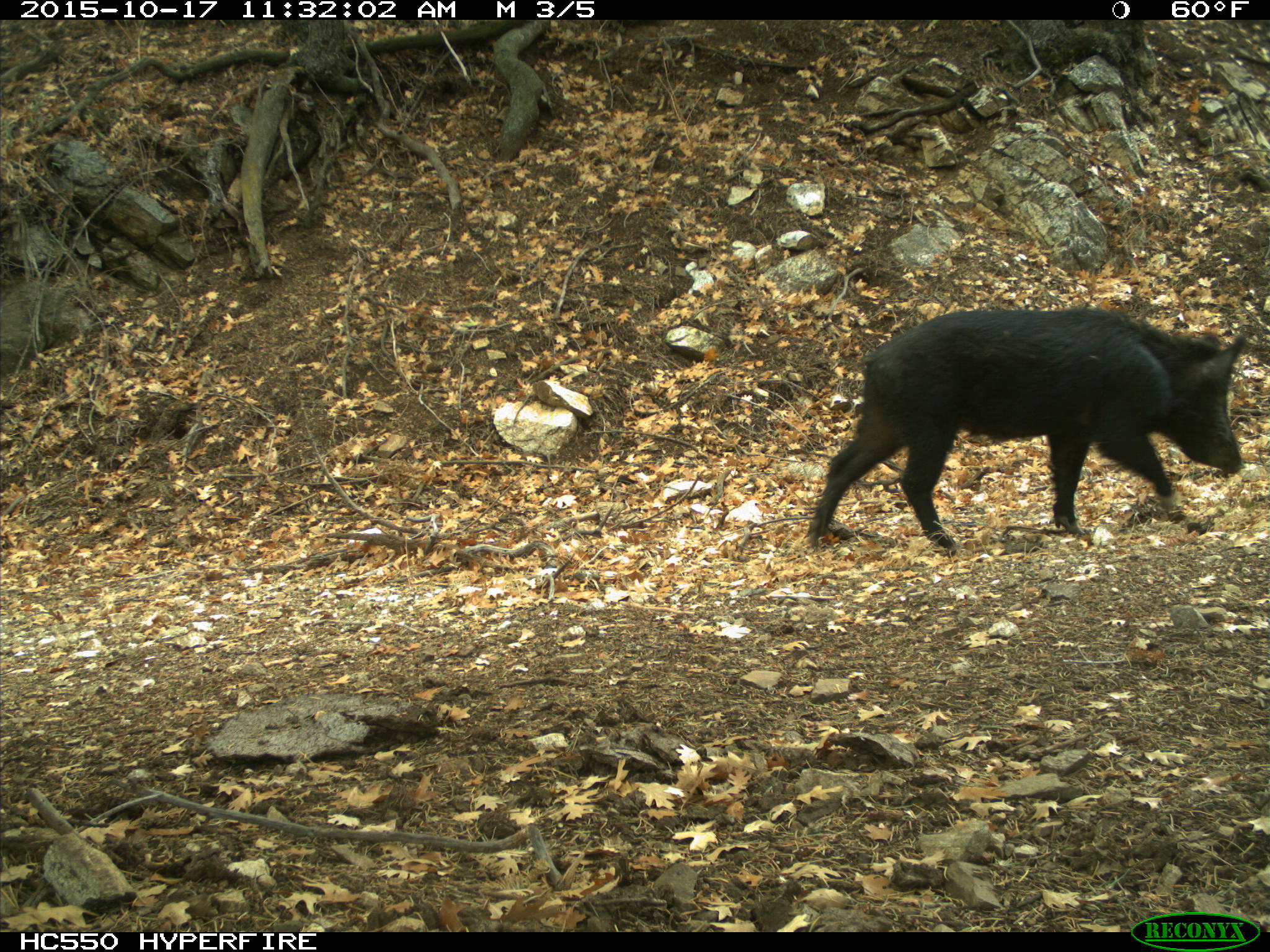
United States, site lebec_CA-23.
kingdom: Animalia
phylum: Chordata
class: Mammalia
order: Artiodactyla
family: Suidae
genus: Sus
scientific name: Sus scrofa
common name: wild boar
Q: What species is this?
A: Sus scrofa (wild boar).